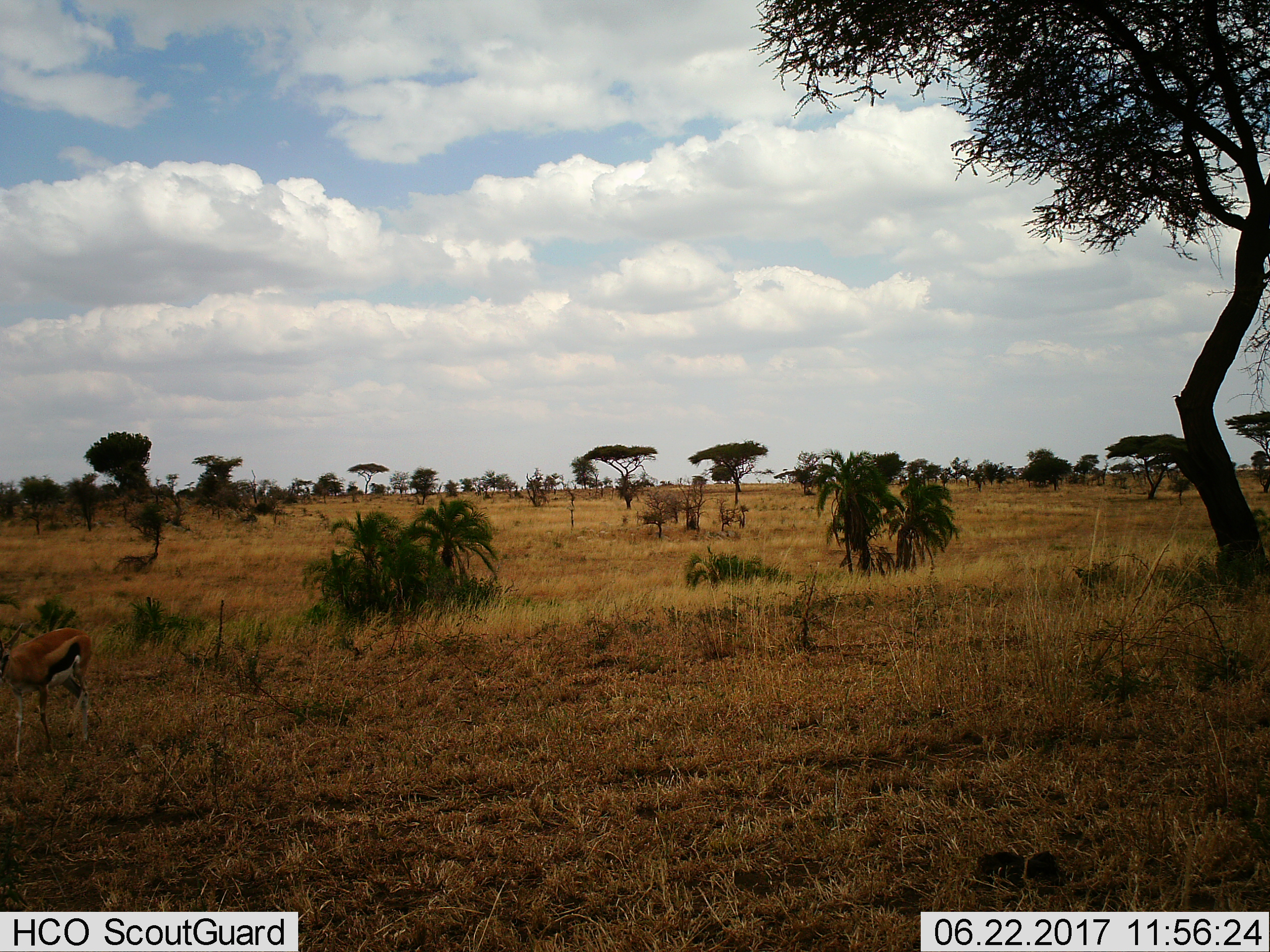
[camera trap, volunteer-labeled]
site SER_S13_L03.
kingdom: Animalia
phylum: Chordata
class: Mammalia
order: Artiodactyla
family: Bovidae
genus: Eudorcas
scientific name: Eudorcas thomsonii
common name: thomson's gazelle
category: gazellethomsons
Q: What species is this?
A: Gazellethomsons (thomson's gazelle) (Eudorcas thomsonii).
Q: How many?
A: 1.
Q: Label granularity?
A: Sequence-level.